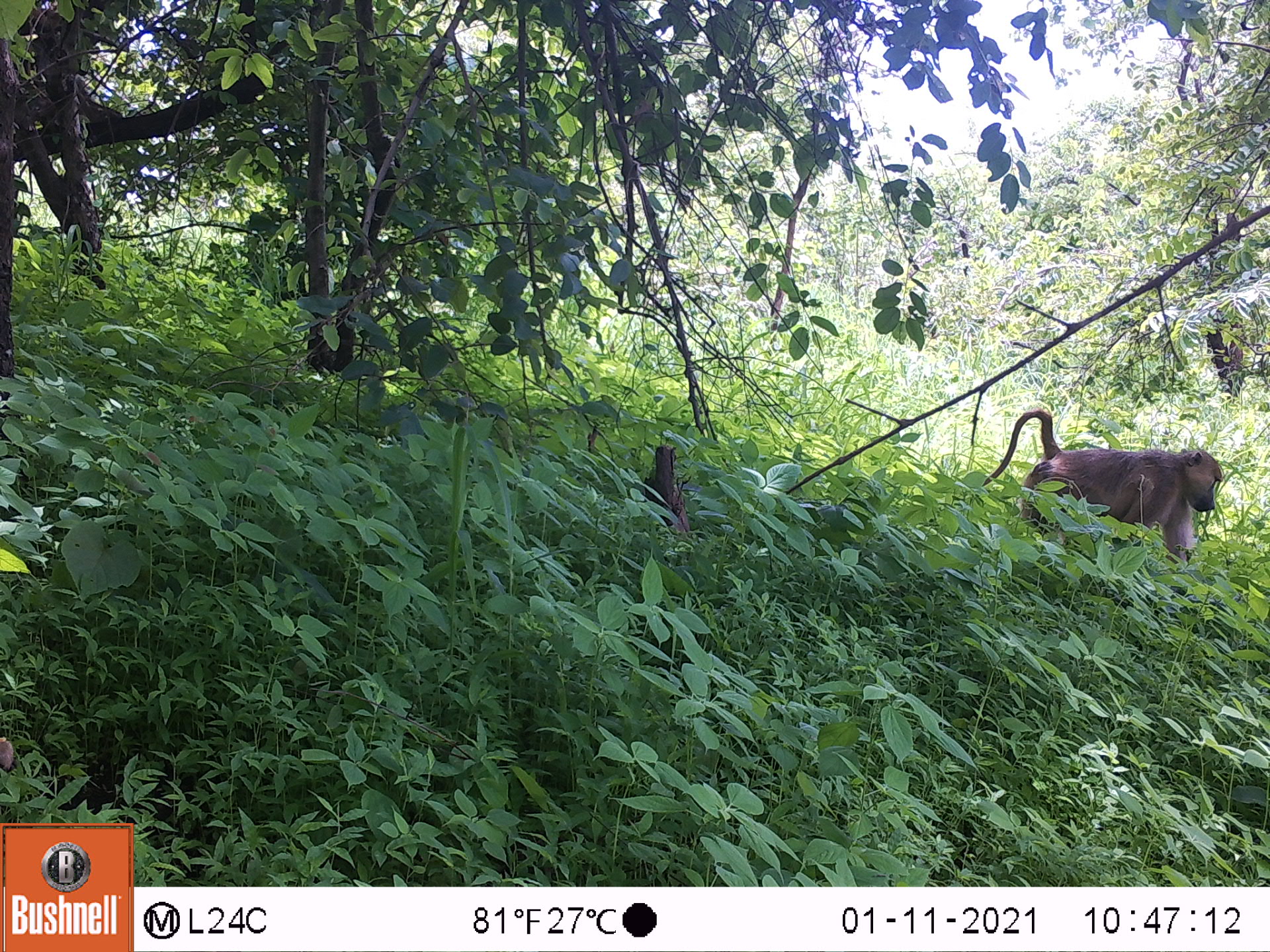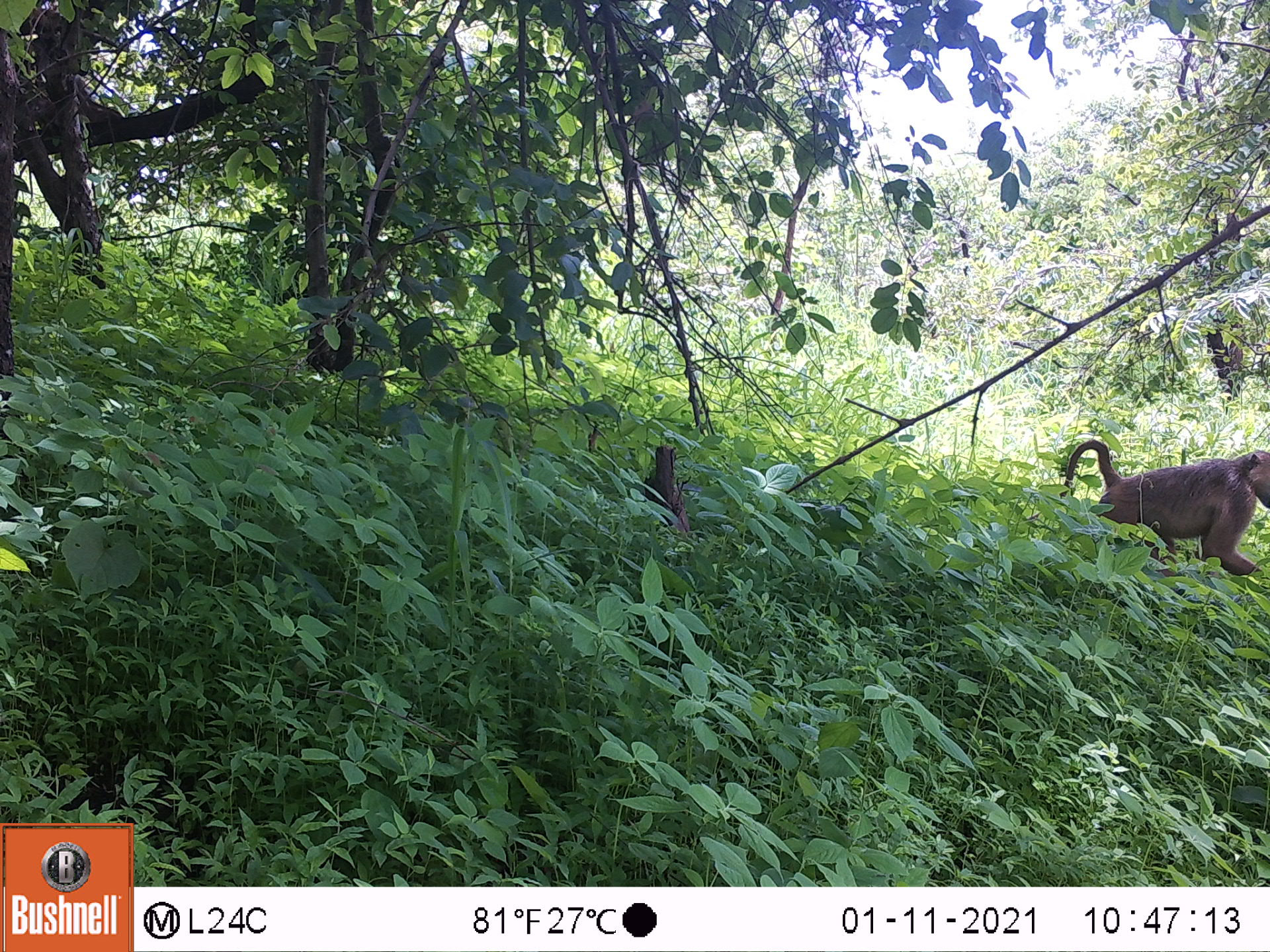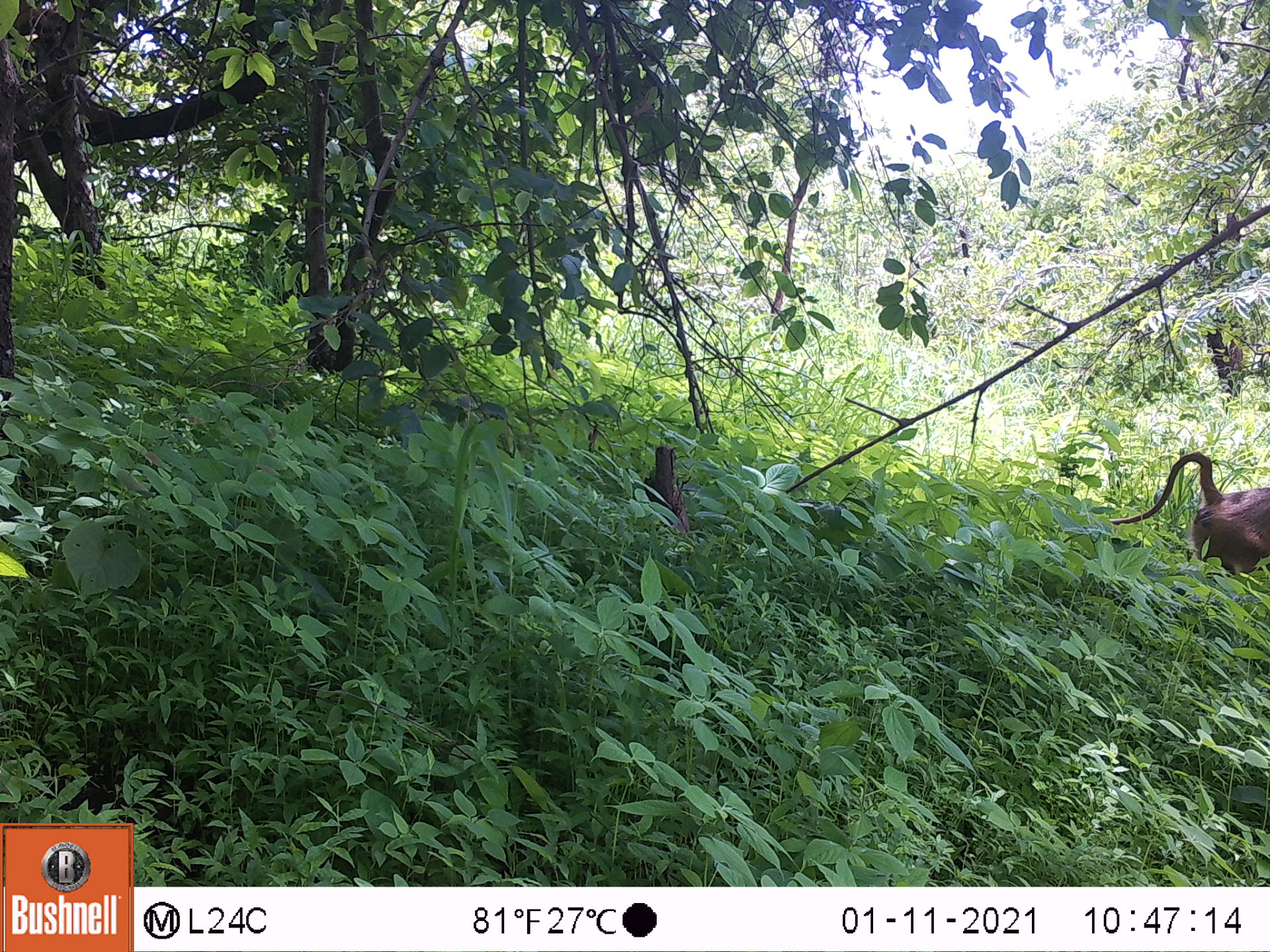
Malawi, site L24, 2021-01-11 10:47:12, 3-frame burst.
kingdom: Animalia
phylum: Chordata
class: Mammalia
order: Primates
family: Cercopithecidae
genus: Papio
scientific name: Papio cynocephalus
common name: yellow baboon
Yellow baboon (Papio cynocephalus), count 1.